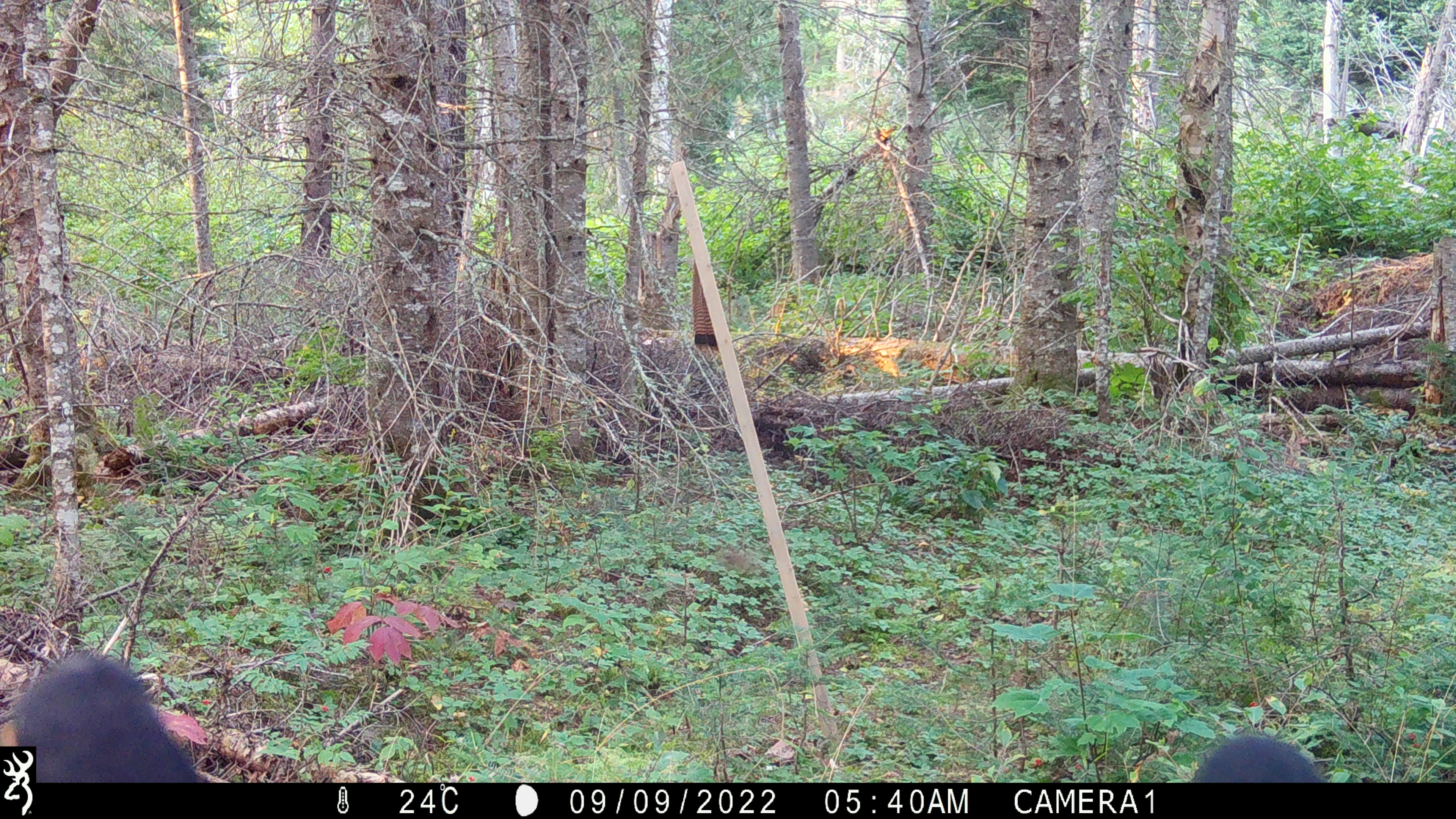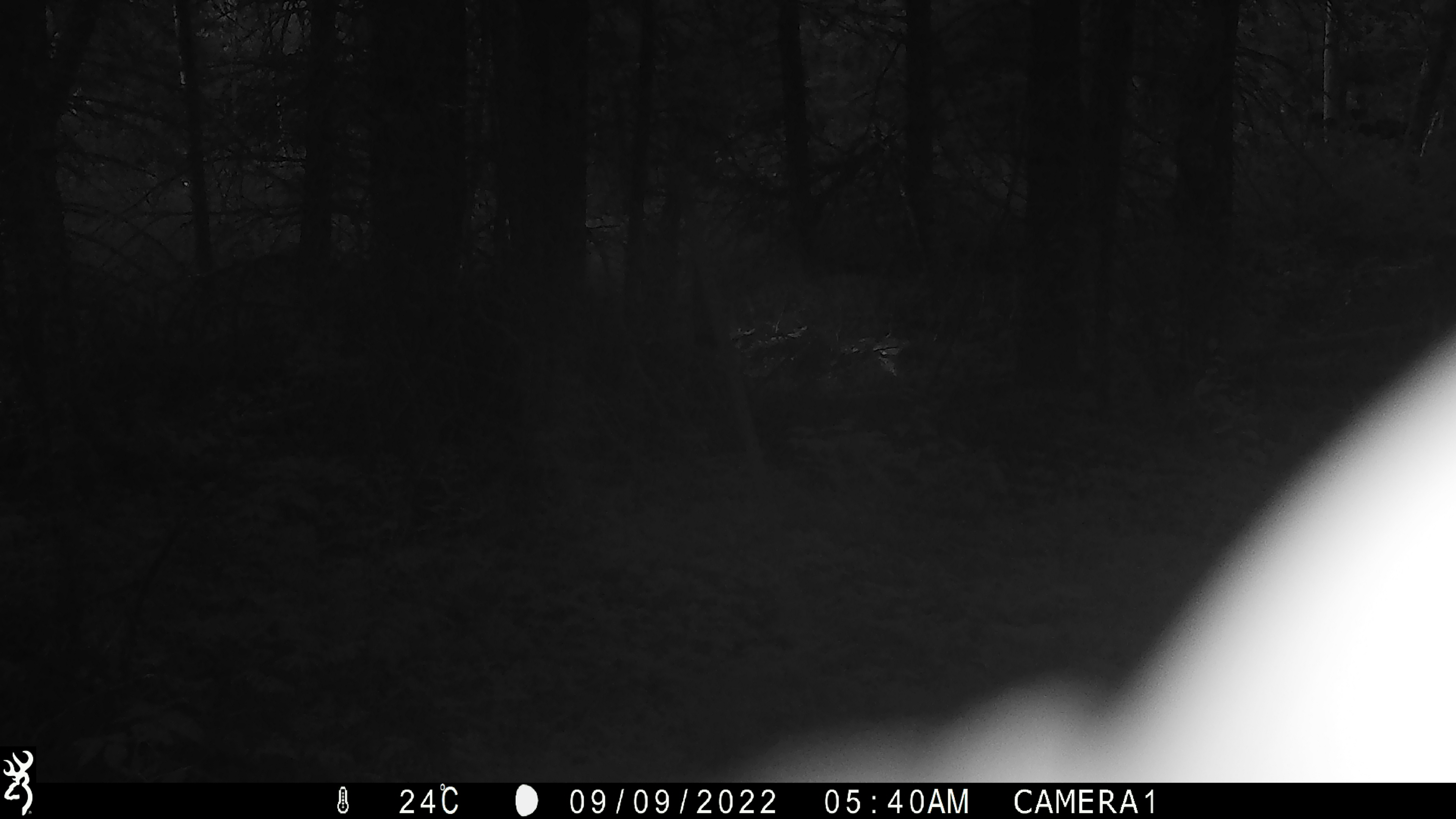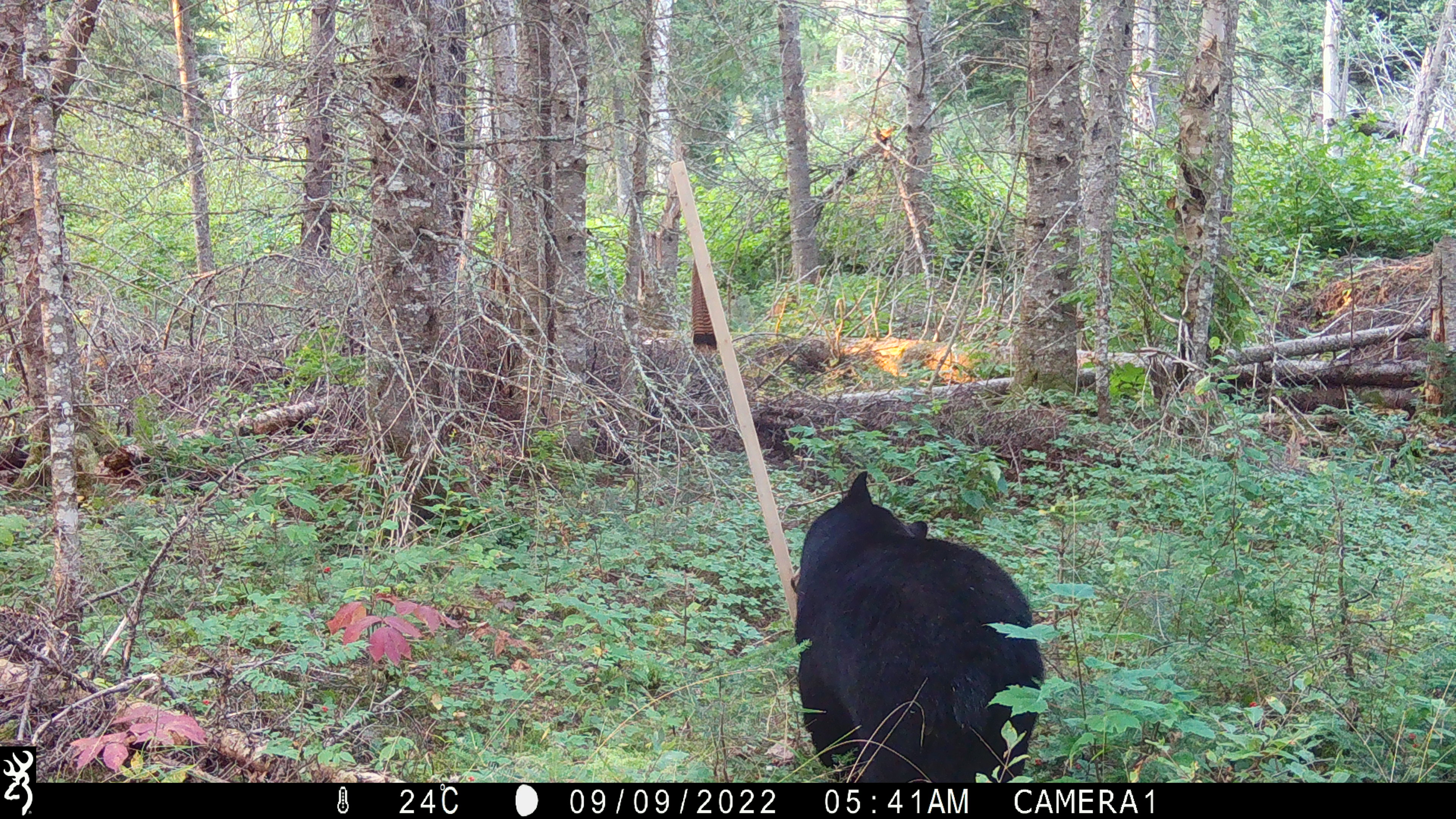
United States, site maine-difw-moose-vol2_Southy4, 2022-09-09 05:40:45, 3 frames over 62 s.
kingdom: Animalia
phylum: Chordata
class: Mammalia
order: Carnivora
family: Ursidae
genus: Ursus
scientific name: Ursus americanus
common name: black bear